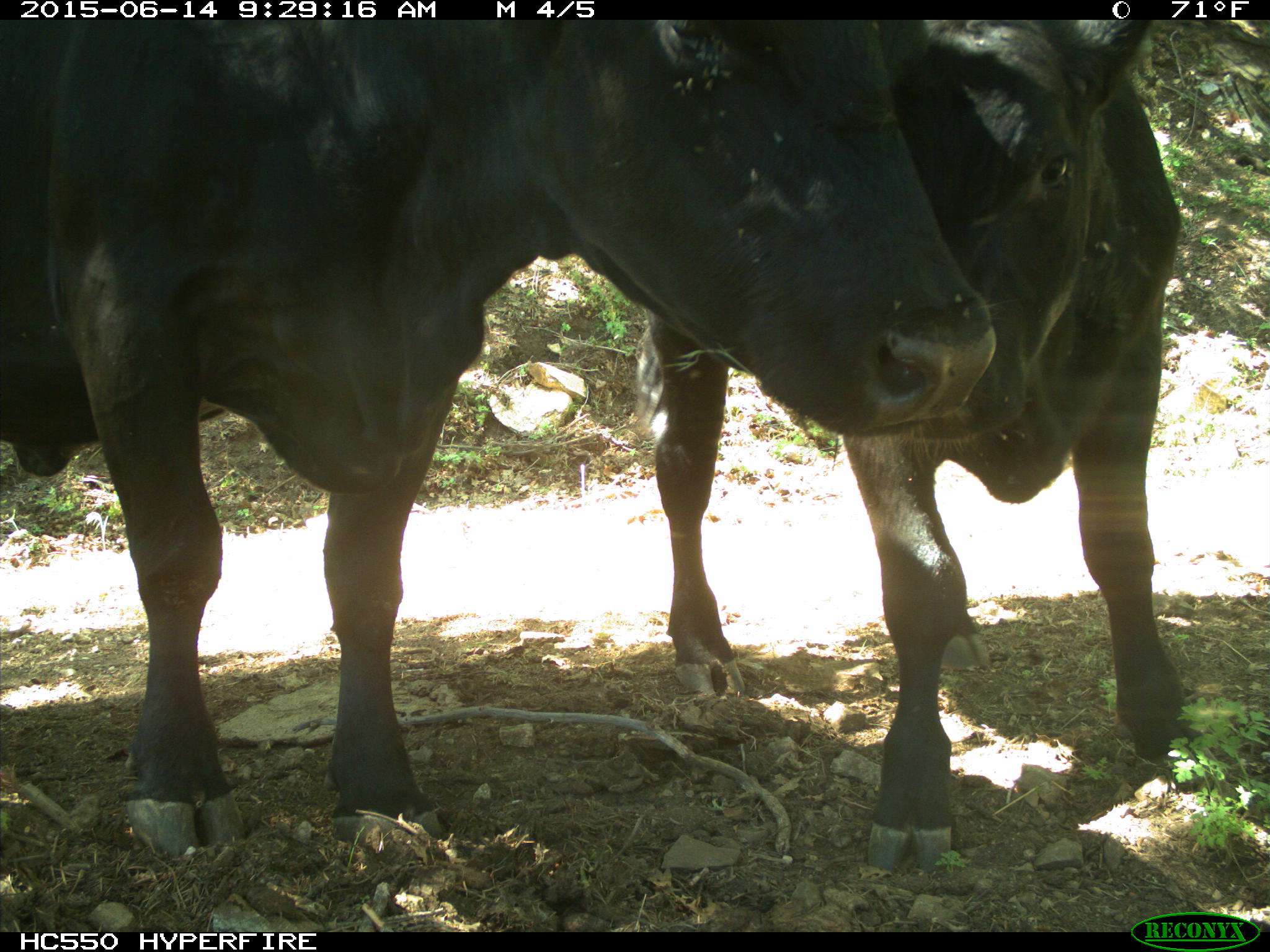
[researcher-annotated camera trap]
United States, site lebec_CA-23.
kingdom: Animalia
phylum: Chordata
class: Mammalia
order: Artiodactyla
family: Bovidae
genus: Bos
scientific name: Bos taurus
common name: domestic cow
Bos taurus (domestic cow).